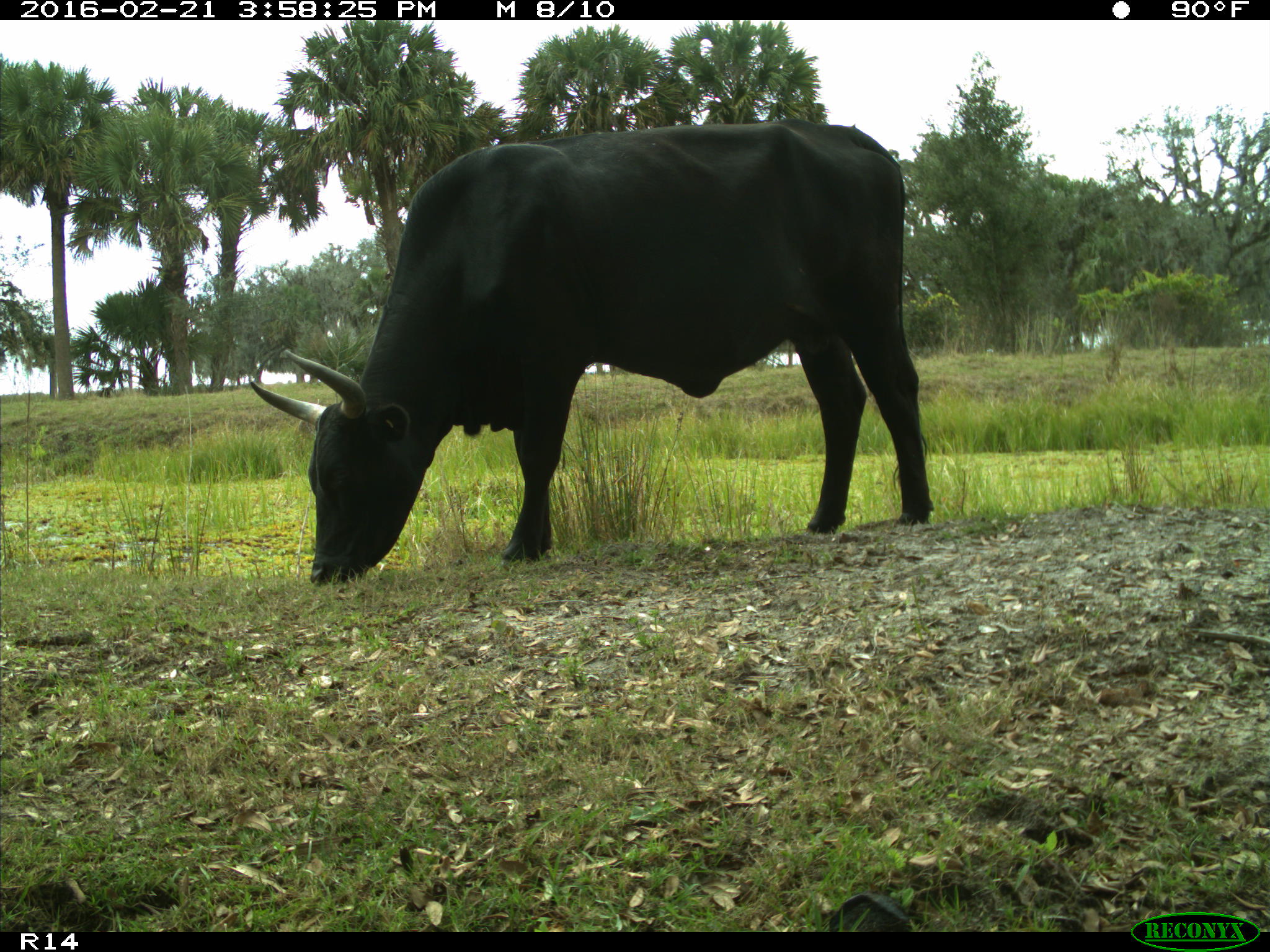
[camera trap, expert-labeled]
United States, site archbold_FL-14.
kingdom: Animalia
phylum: Chordata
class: Mammalia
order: Artiodactyla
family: Bovidae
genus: Bos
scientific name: Bos taurus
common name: domestic cow